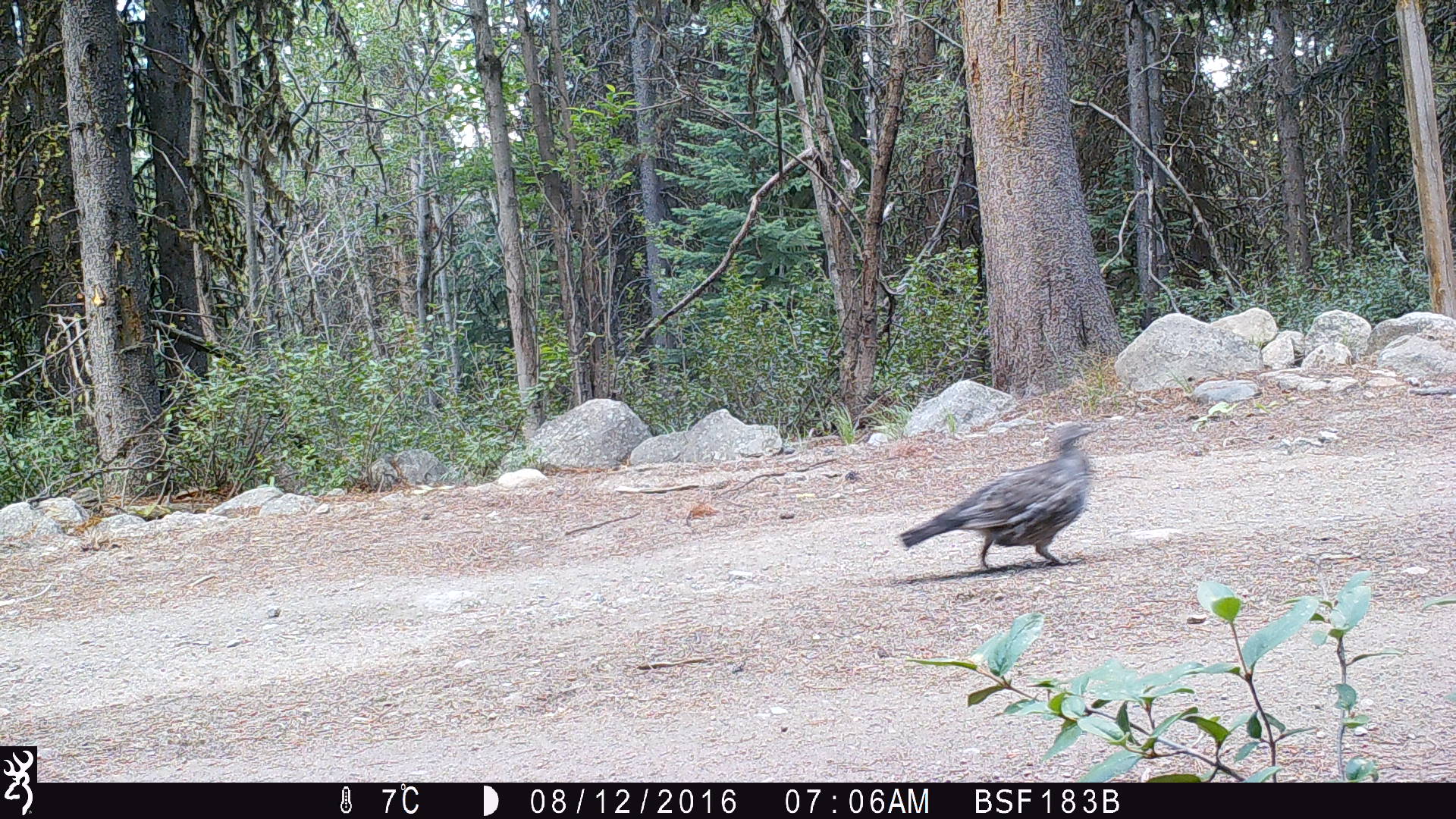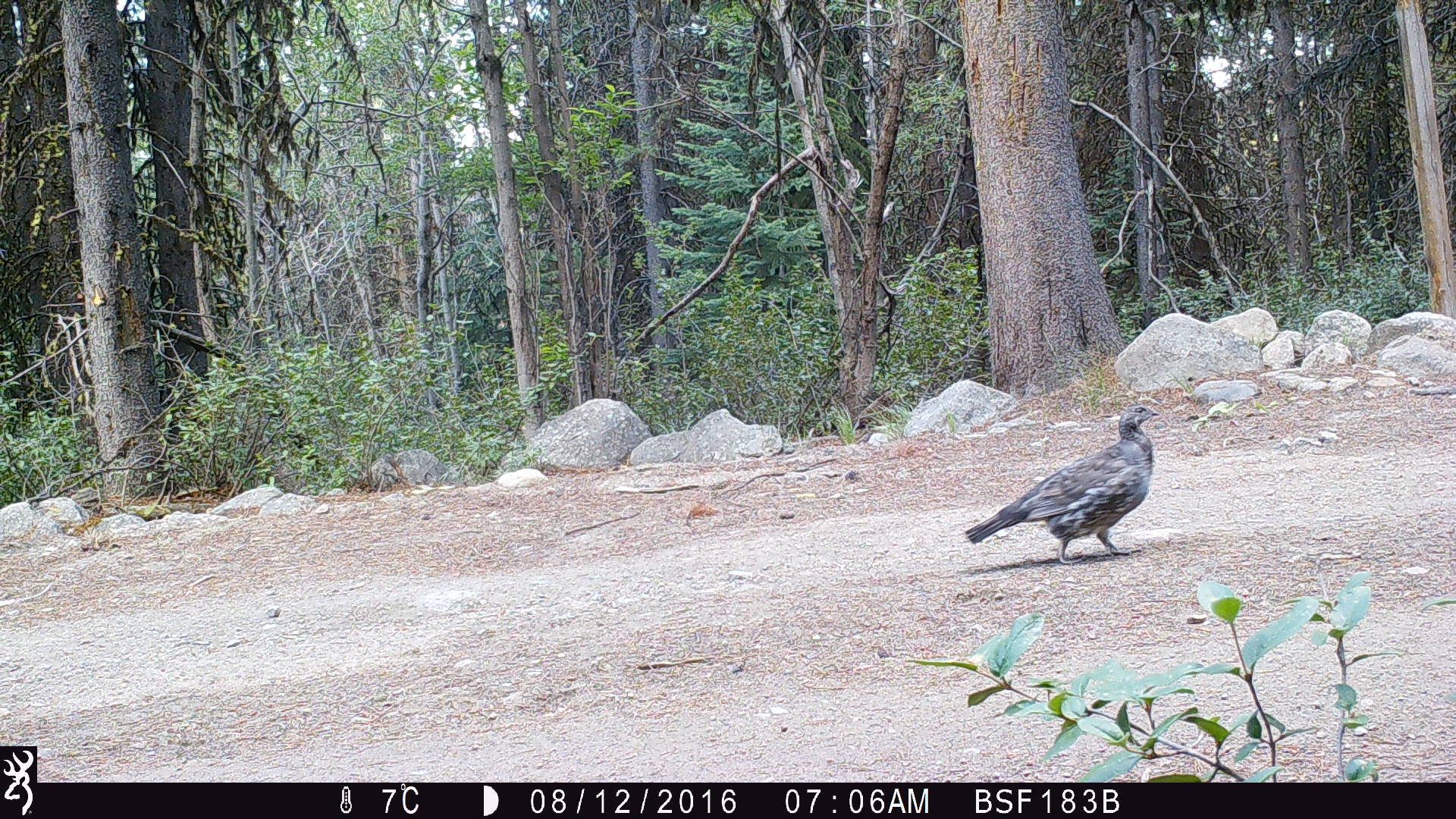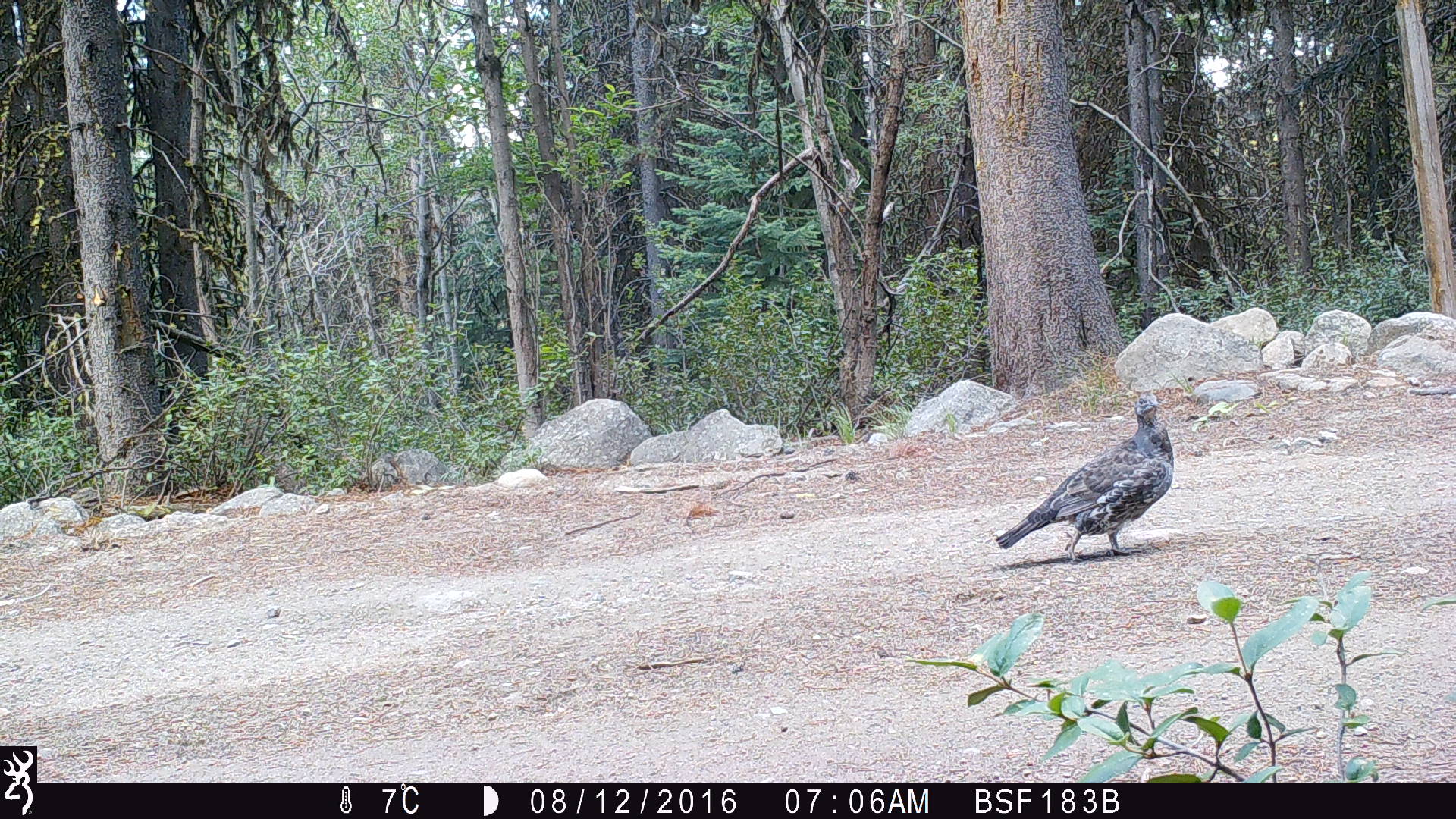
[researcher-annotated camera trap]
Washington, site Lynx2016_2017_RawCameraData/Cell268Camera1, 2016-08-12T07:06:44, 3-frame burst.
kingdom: Animalia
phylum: Chordata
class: Aves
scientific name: Aves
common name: birds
Aves (birds). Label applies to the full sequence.